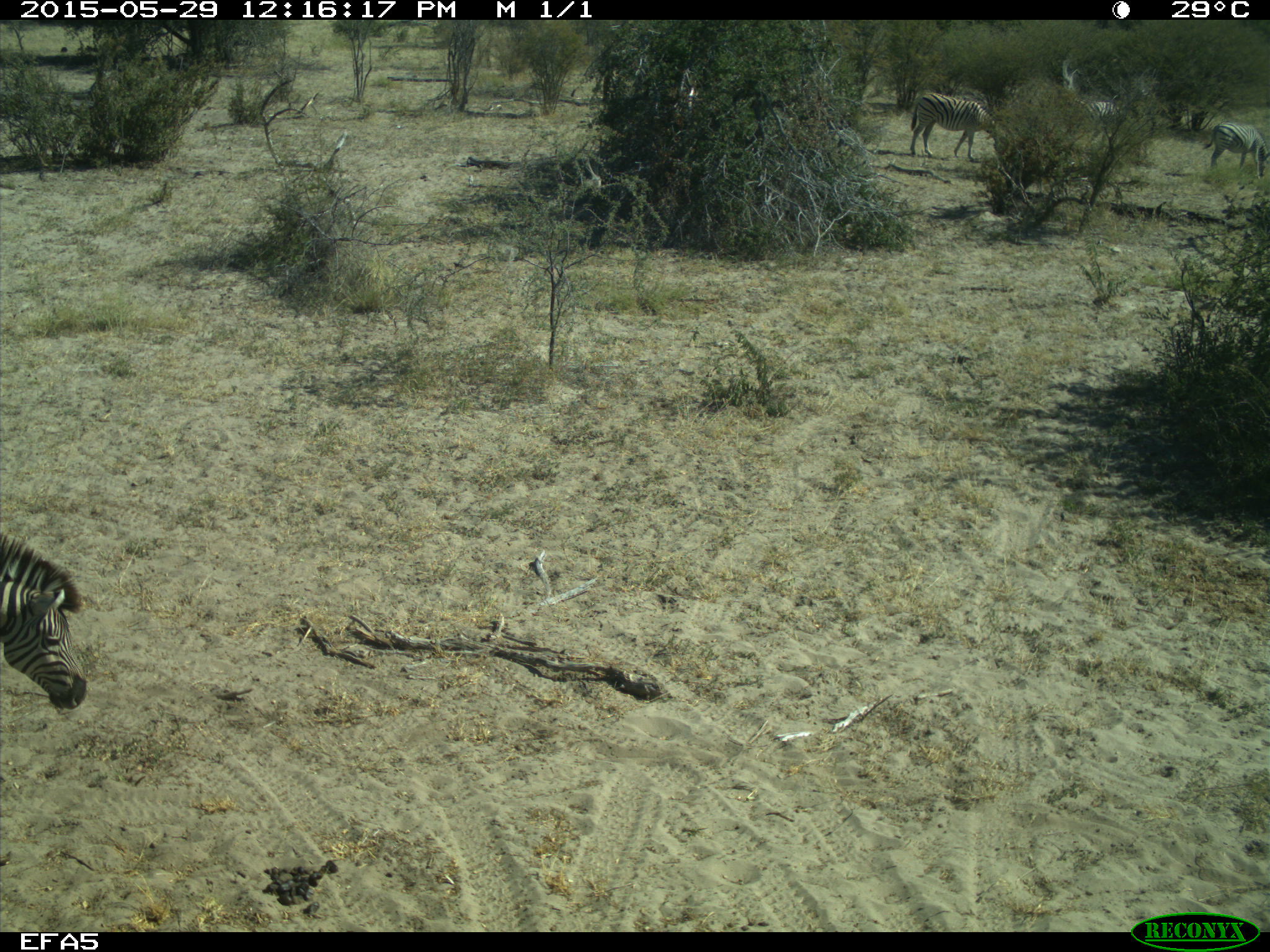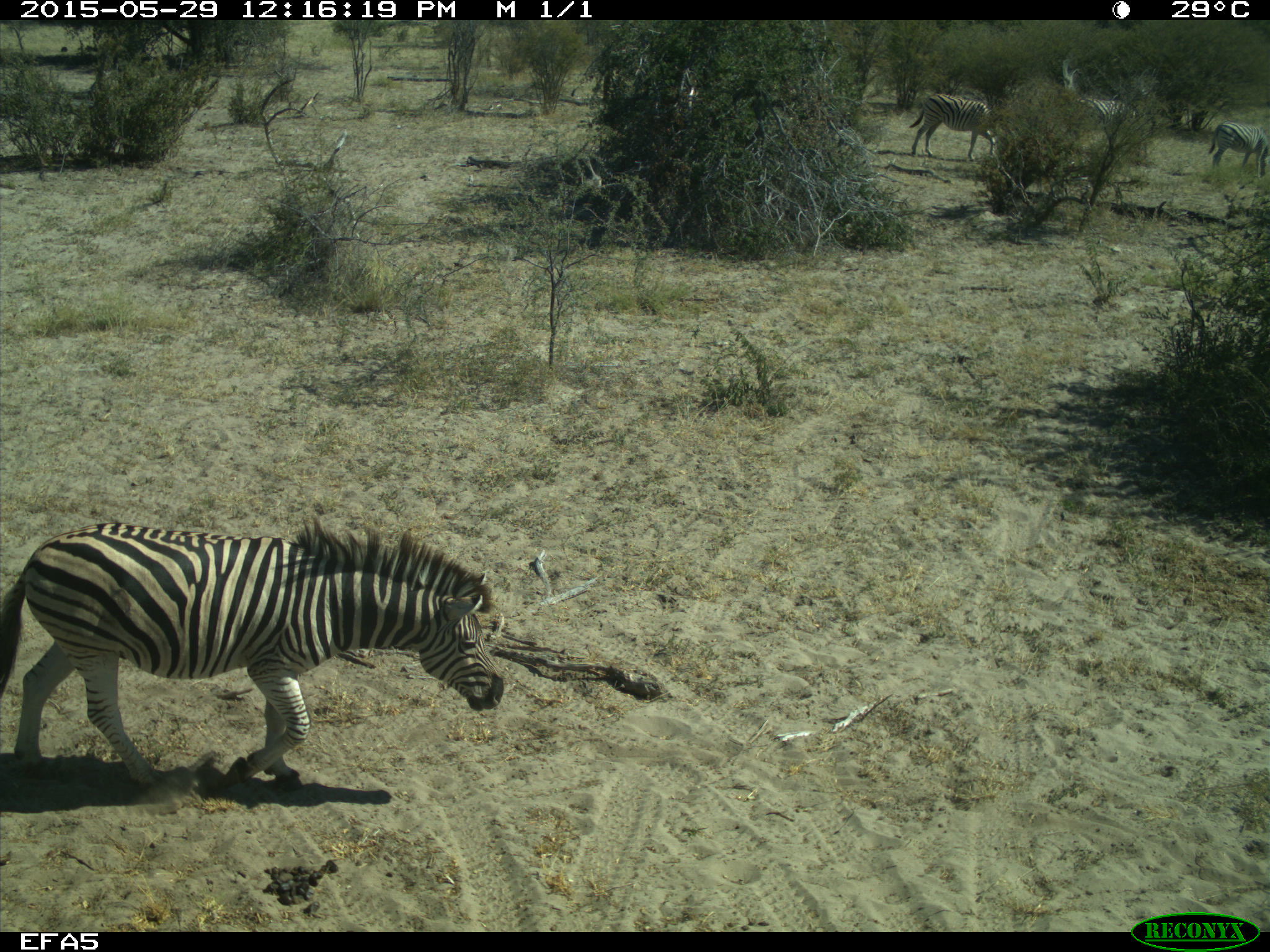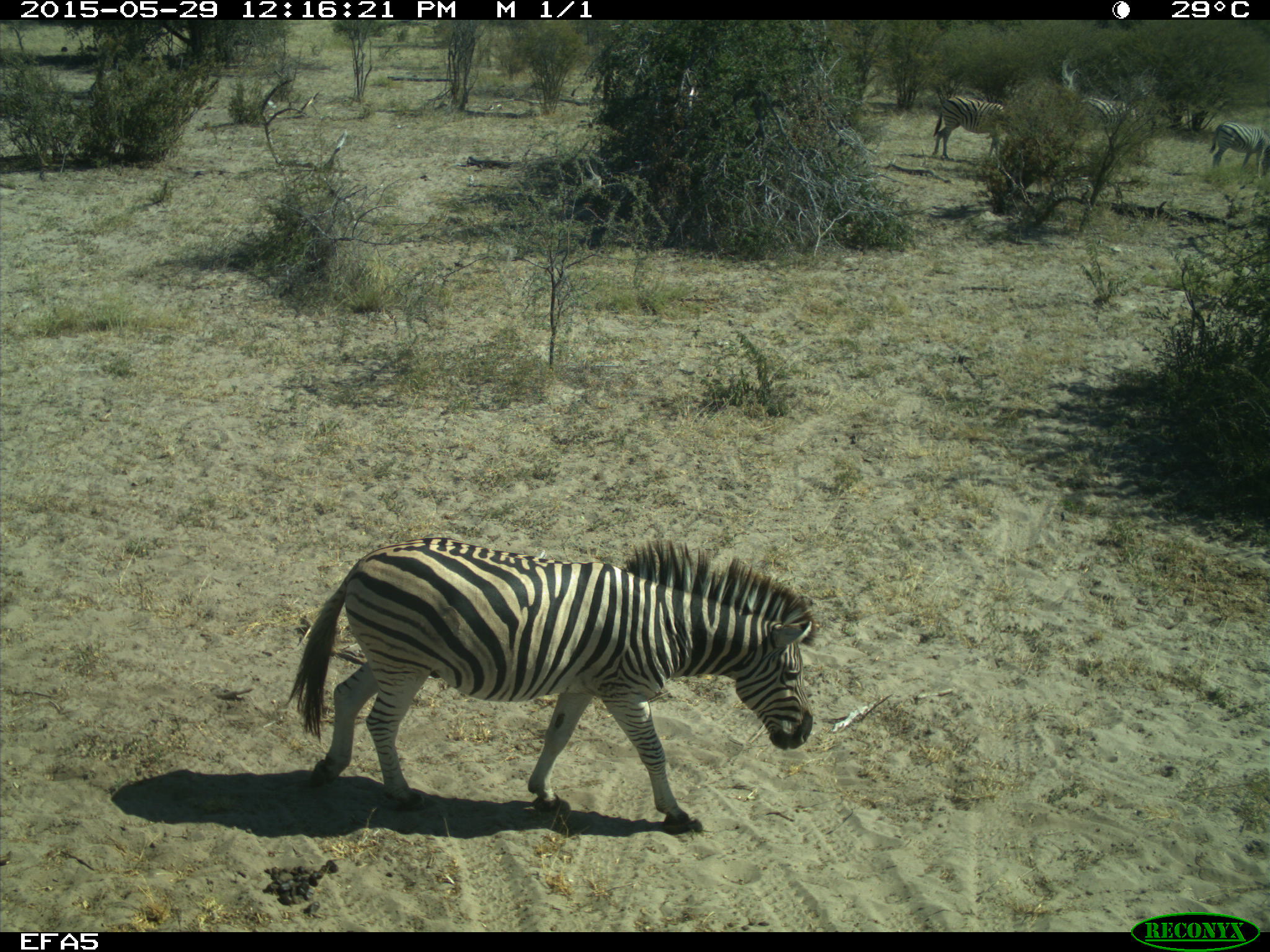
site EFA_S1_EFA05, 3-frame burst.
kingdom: Animalia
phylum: Chordata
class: Mammalia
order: Perissodactyla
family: Equidae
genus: Equus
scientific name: Equus quagga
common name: plains zebra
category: zebraplains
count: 4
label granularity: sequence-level